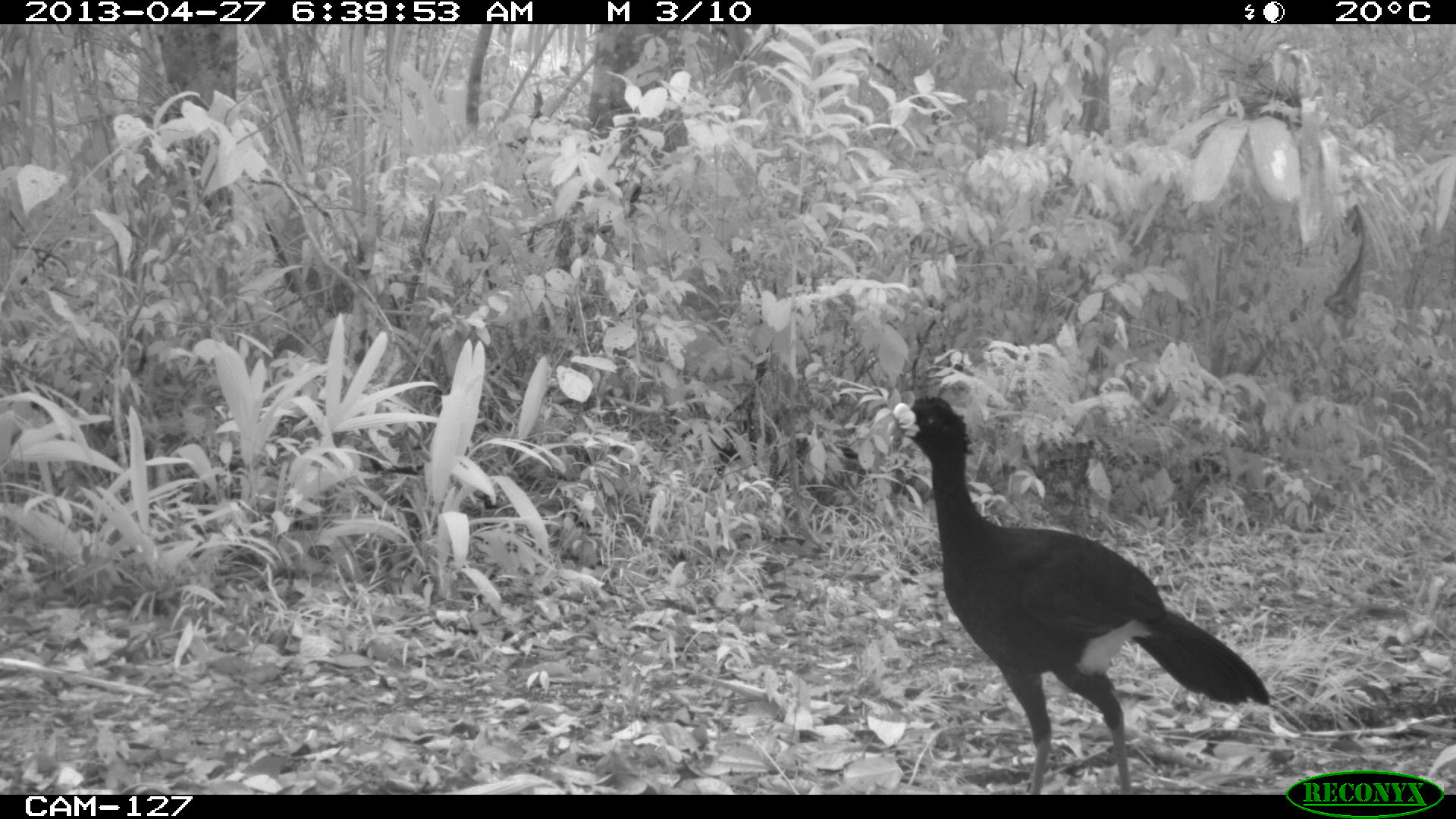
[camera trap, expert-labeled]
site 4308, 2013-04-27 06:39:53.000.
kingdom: Animalia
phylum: Chordata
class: Aves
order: Galliformes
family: Cracidae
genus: Crax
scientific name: Crax rubra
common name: great curassow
Crax rubra (great curassow), count 1, sex male.